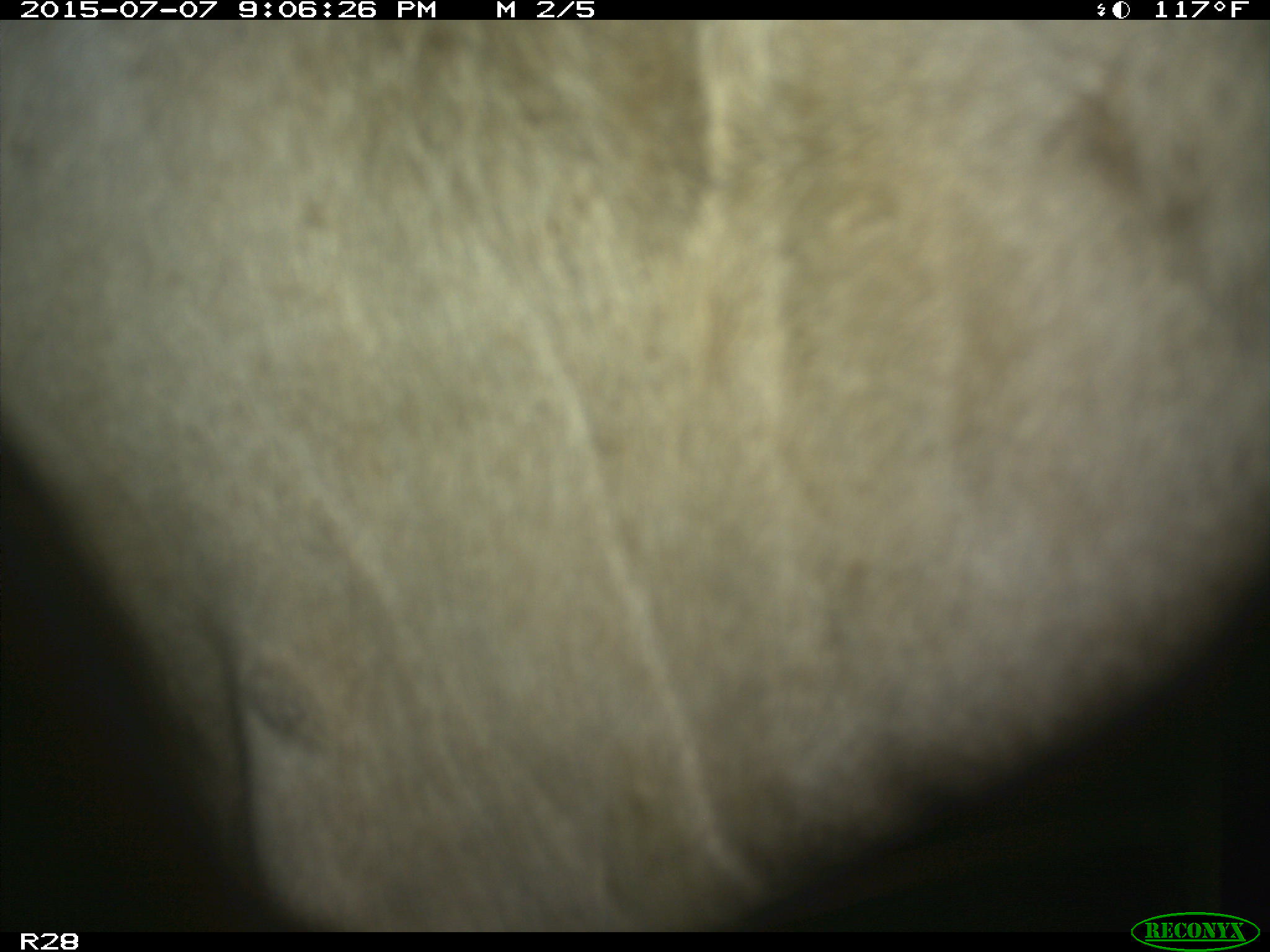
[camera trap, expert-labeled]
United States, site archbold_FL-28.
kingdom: Animalia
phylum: Chordata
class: Mammalia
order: Artiodactyla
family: Bovidae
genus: Bos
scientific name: Bos taurus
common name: domestic cow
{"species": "Bos taurus (domestic cow)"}